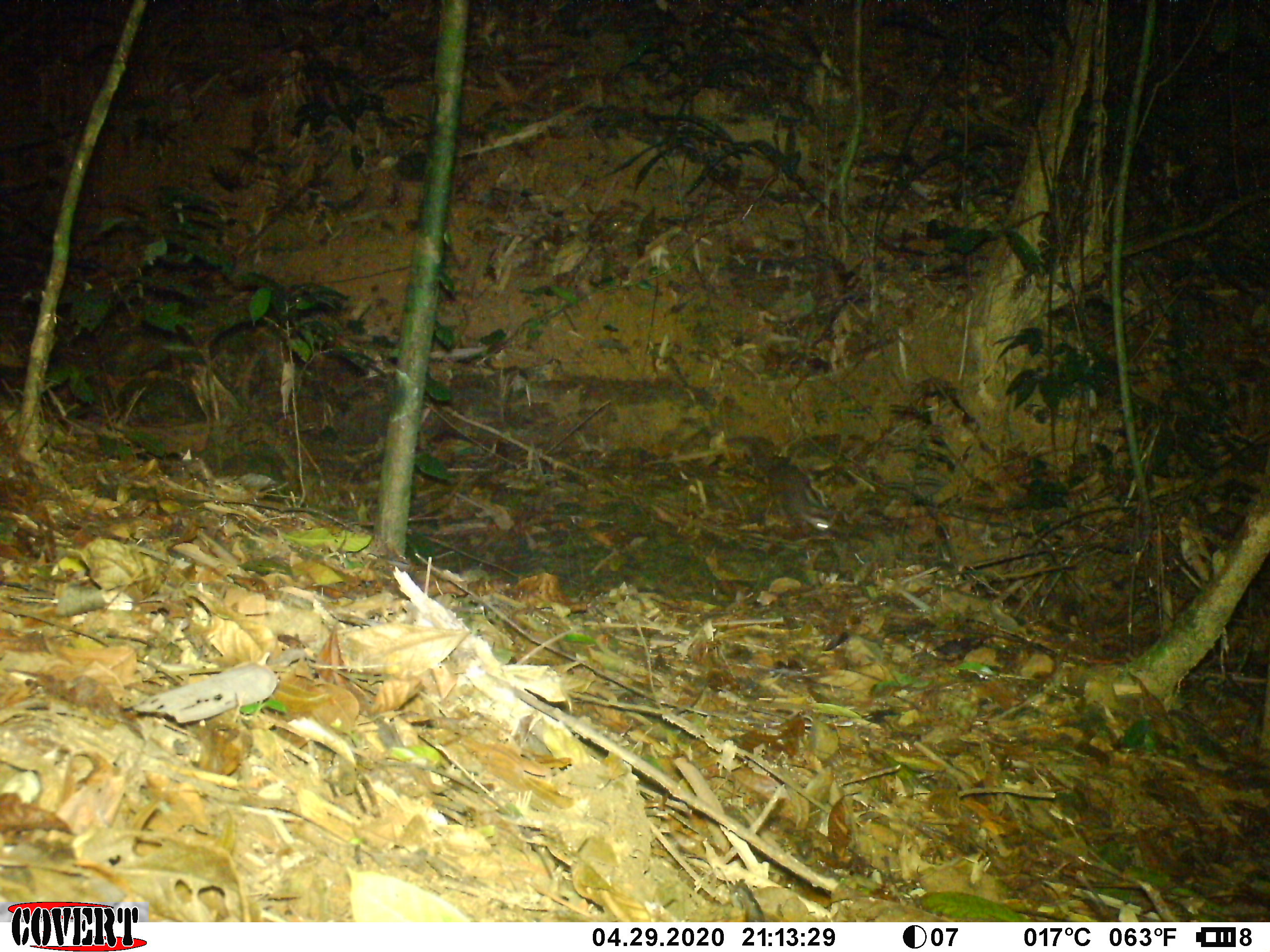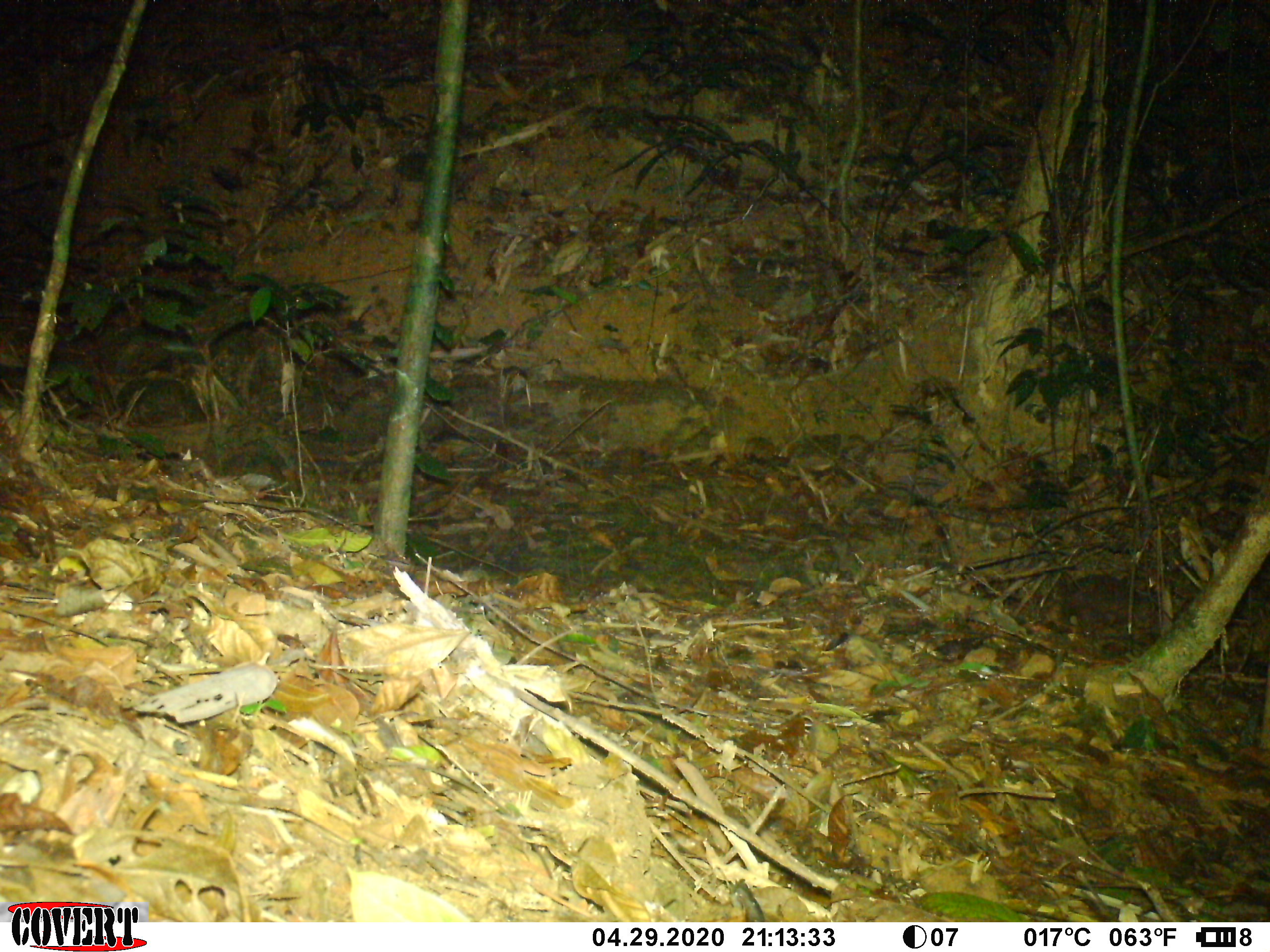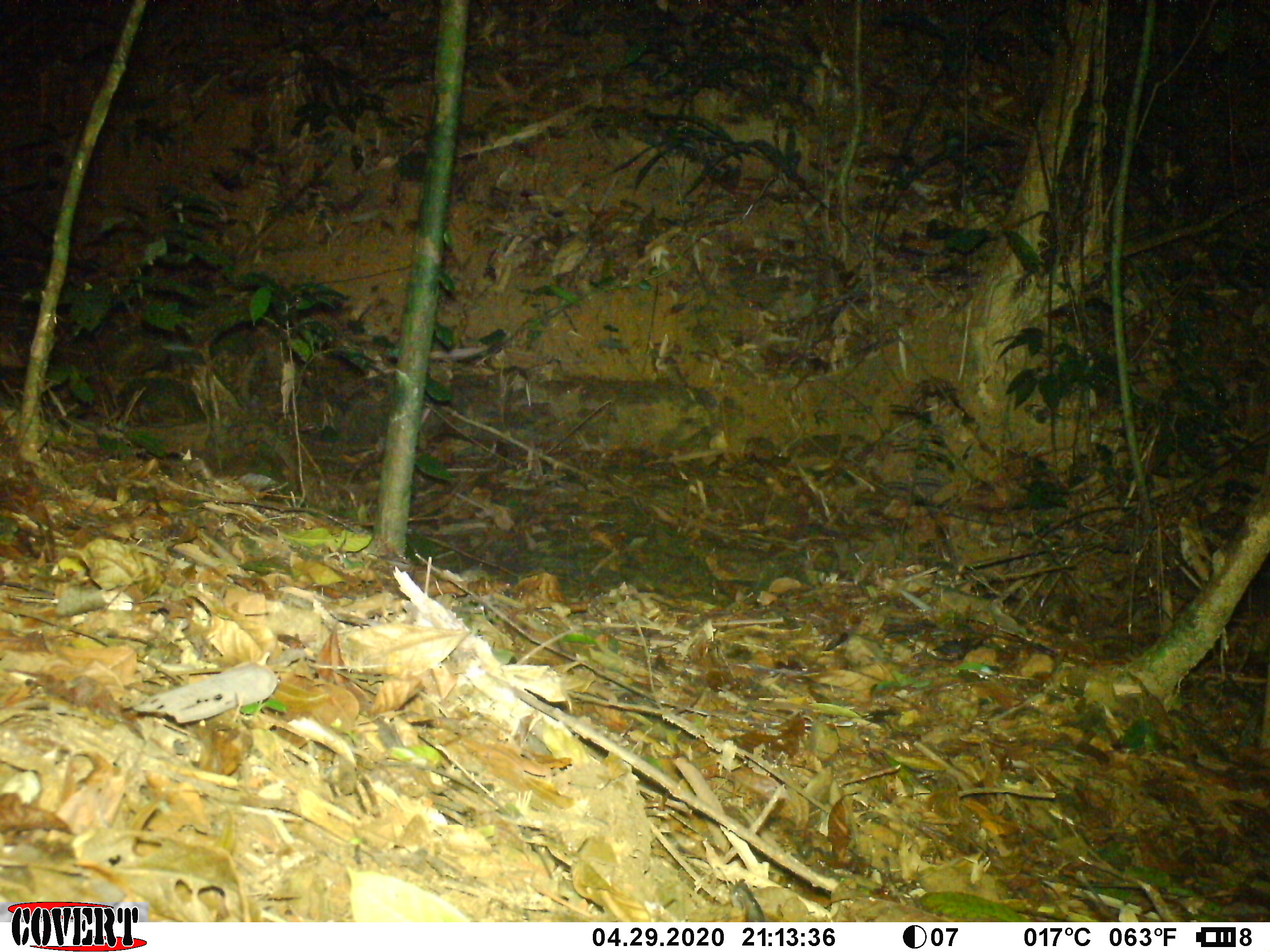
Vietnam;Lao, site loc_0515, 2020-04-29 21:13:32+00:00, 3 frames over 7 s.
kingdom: Animalia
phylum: Chordata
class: Mammalia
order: Carnivora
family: Mustelidae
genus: Melogale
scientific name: Melogale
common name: ferret badger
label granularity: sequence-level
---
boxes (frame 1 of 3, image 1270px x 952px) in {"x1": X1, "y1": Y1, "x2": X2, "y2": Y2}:
ferret badger: {"x1": 750, "y1": 436, "x2": 835, "y2": 530}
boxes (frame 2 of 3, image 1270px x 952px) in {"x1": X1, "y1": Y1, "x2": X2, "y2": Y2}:
ferret badger: {"x1": 1060, "y1": 574, "x2": 1157, "y2": 655}